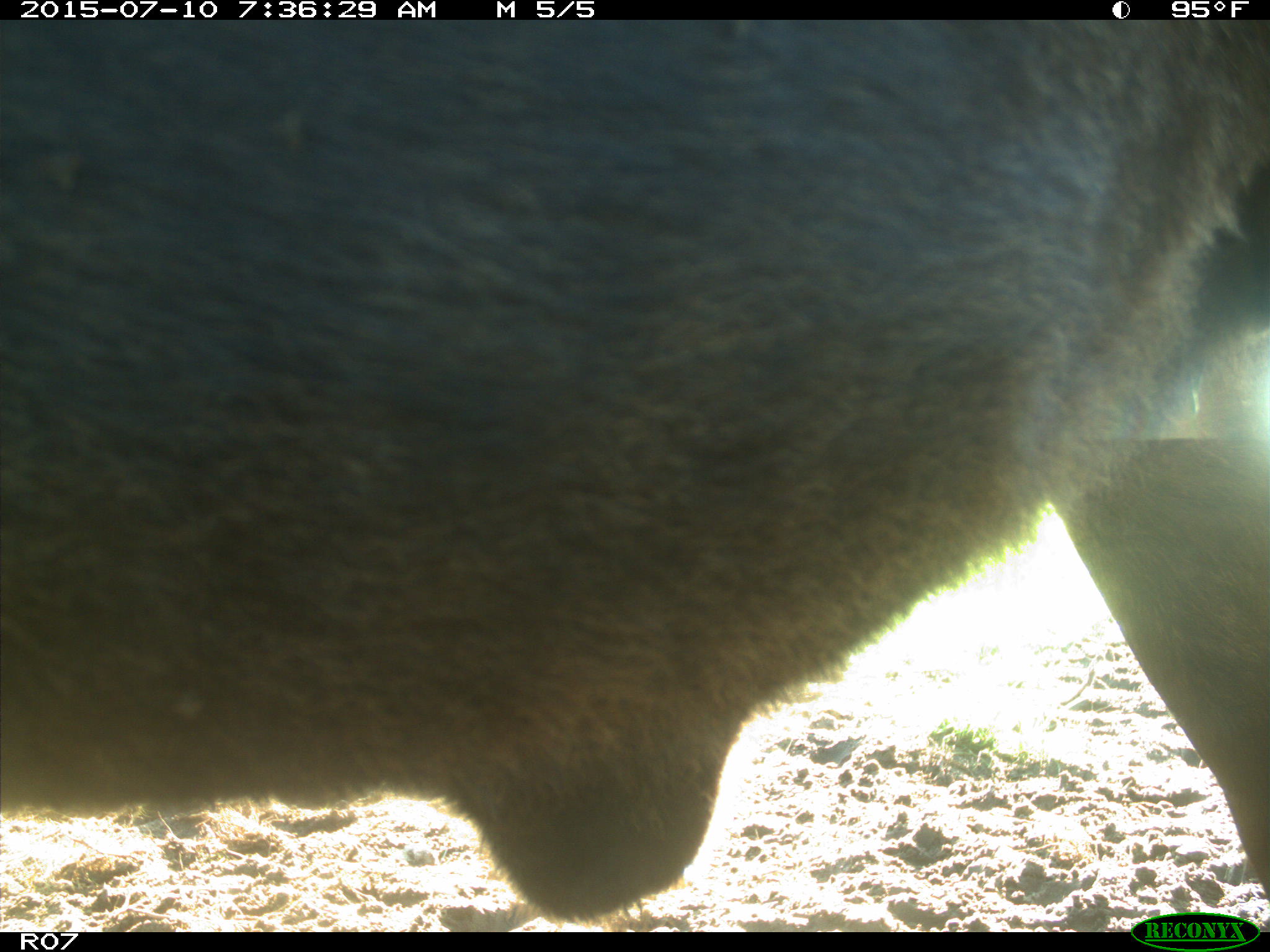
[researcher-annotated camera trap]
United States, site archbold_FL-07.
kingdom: Animalia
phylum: Chordata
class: Mammalia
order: Artiodactyla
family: Bovidae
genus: Bos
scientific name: Bos taurus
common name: domestic cow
Bos taurus (domestic cow).